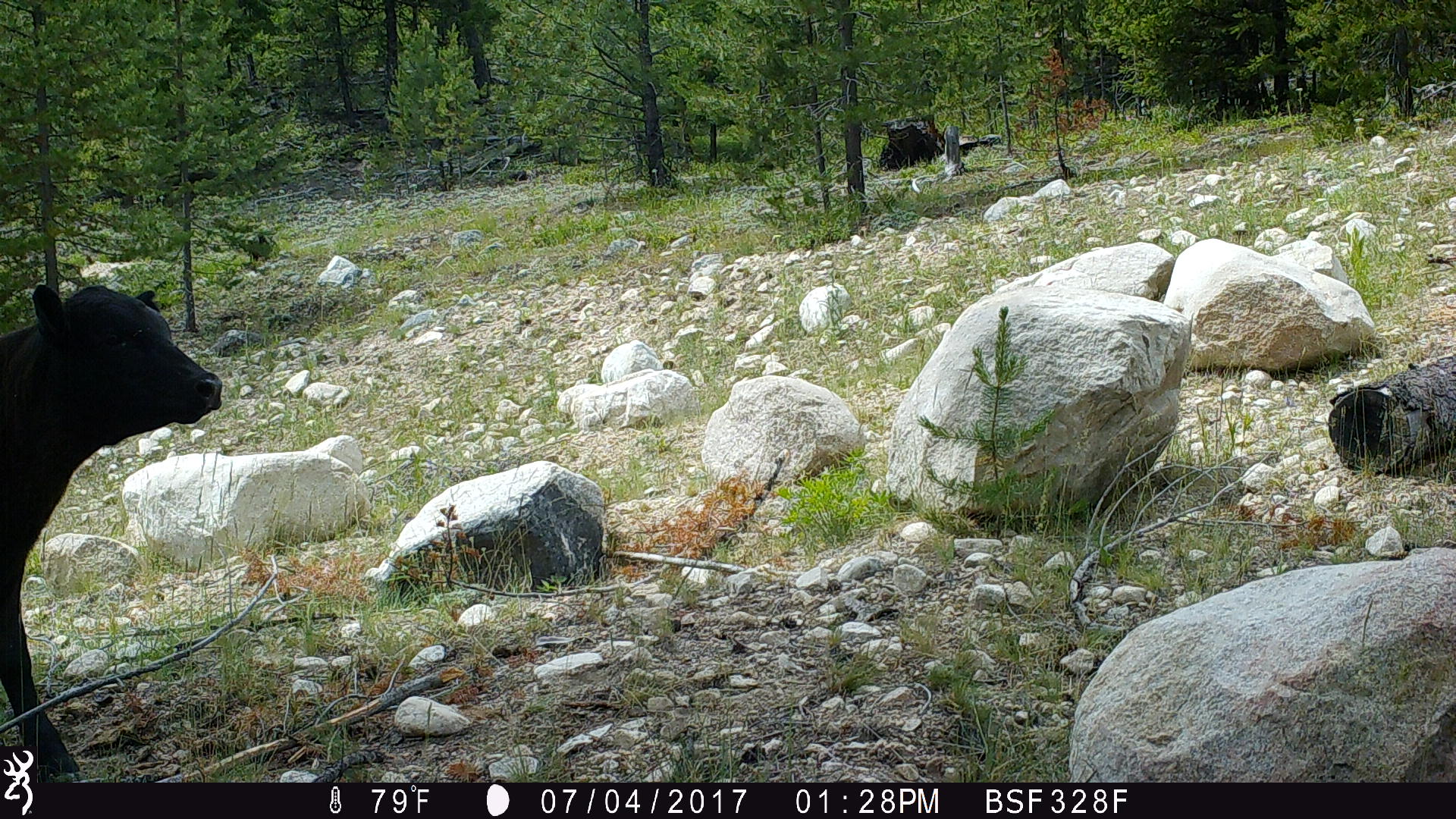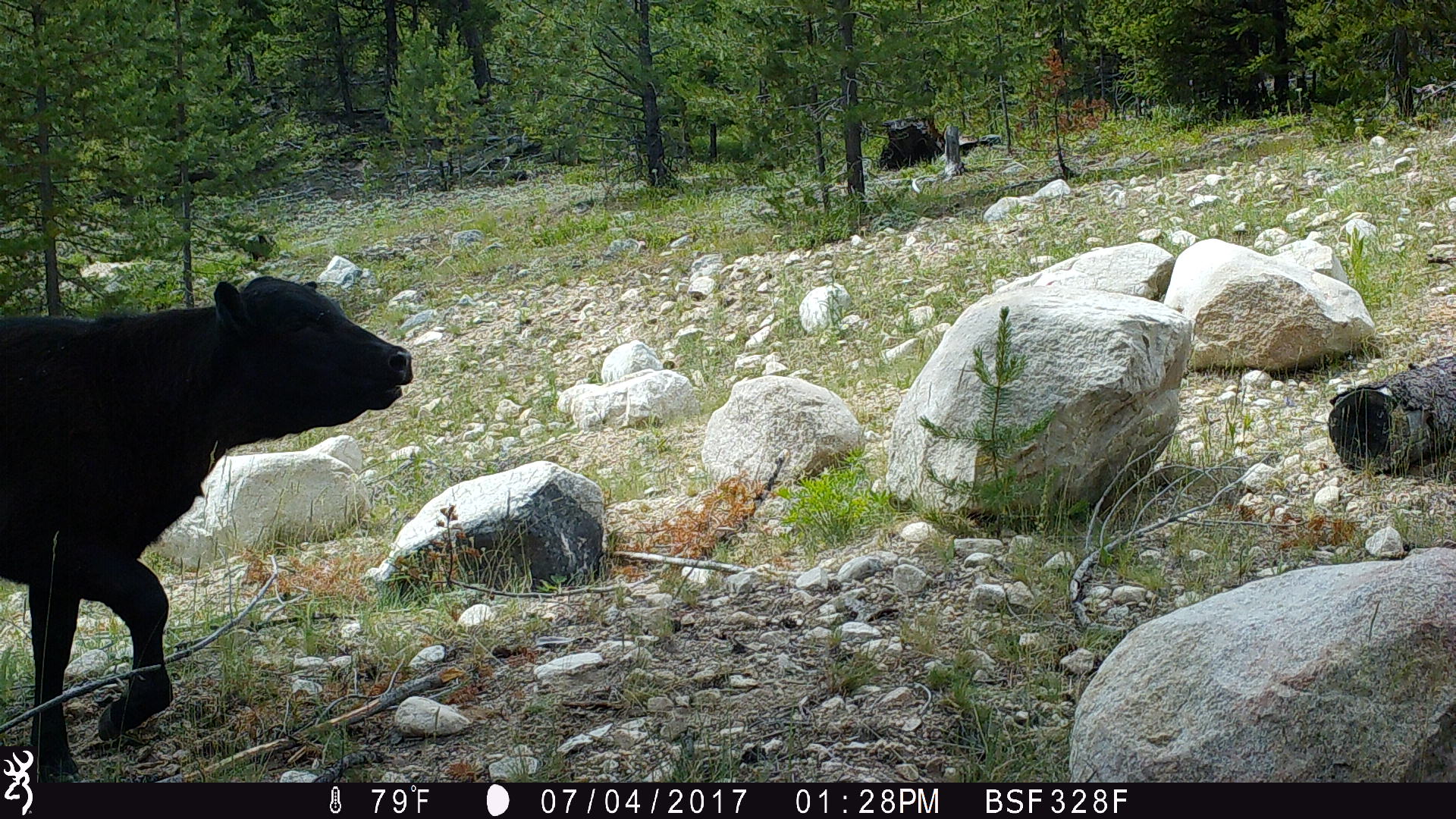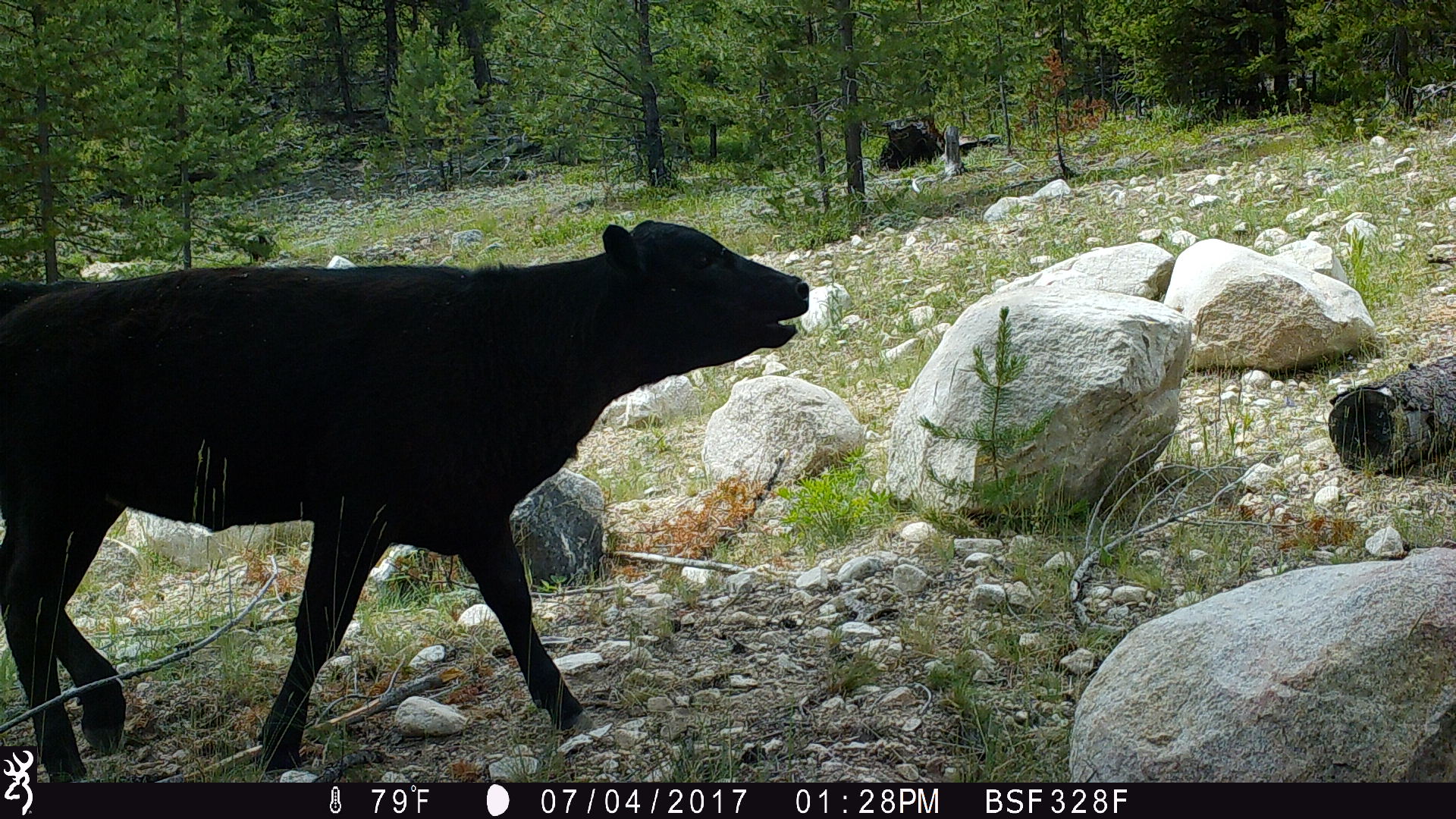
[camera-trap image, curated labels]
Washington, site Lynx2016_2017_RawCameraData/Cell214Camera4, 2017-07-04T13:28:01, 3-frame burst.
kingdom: Animalia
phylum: Chordata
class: Mammalia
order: Artiodactyla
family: Bovidae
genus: Bos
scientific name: Bos taurus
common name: domestic cattle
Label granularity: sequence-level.